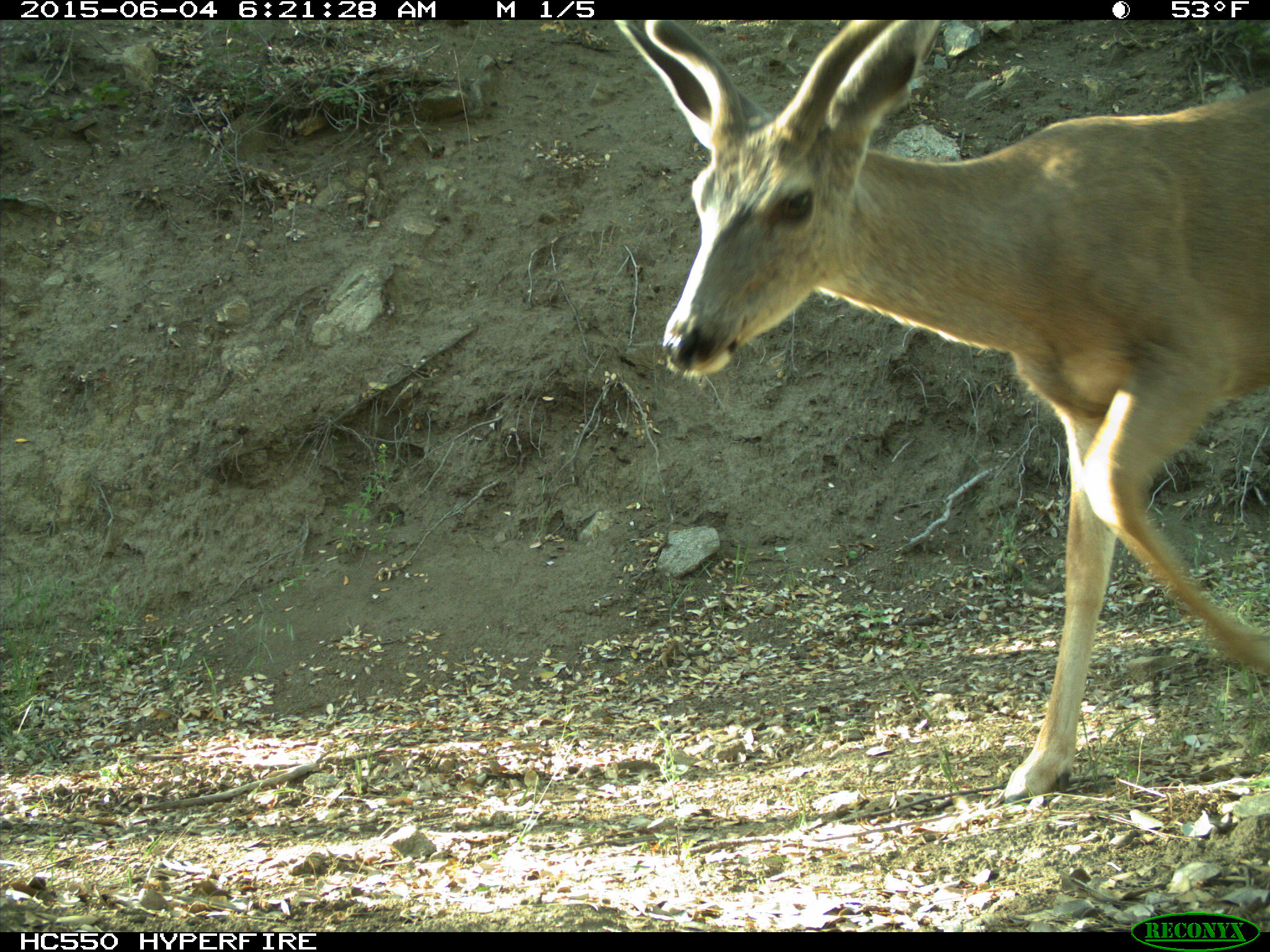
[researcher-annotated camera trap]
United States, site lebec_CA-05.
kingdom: Animalia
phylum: Chordata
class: Mammalia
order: Artiodactyla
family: Cervidae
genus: Odocoileus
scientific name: Odocoileus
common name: deer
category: unidentified deer